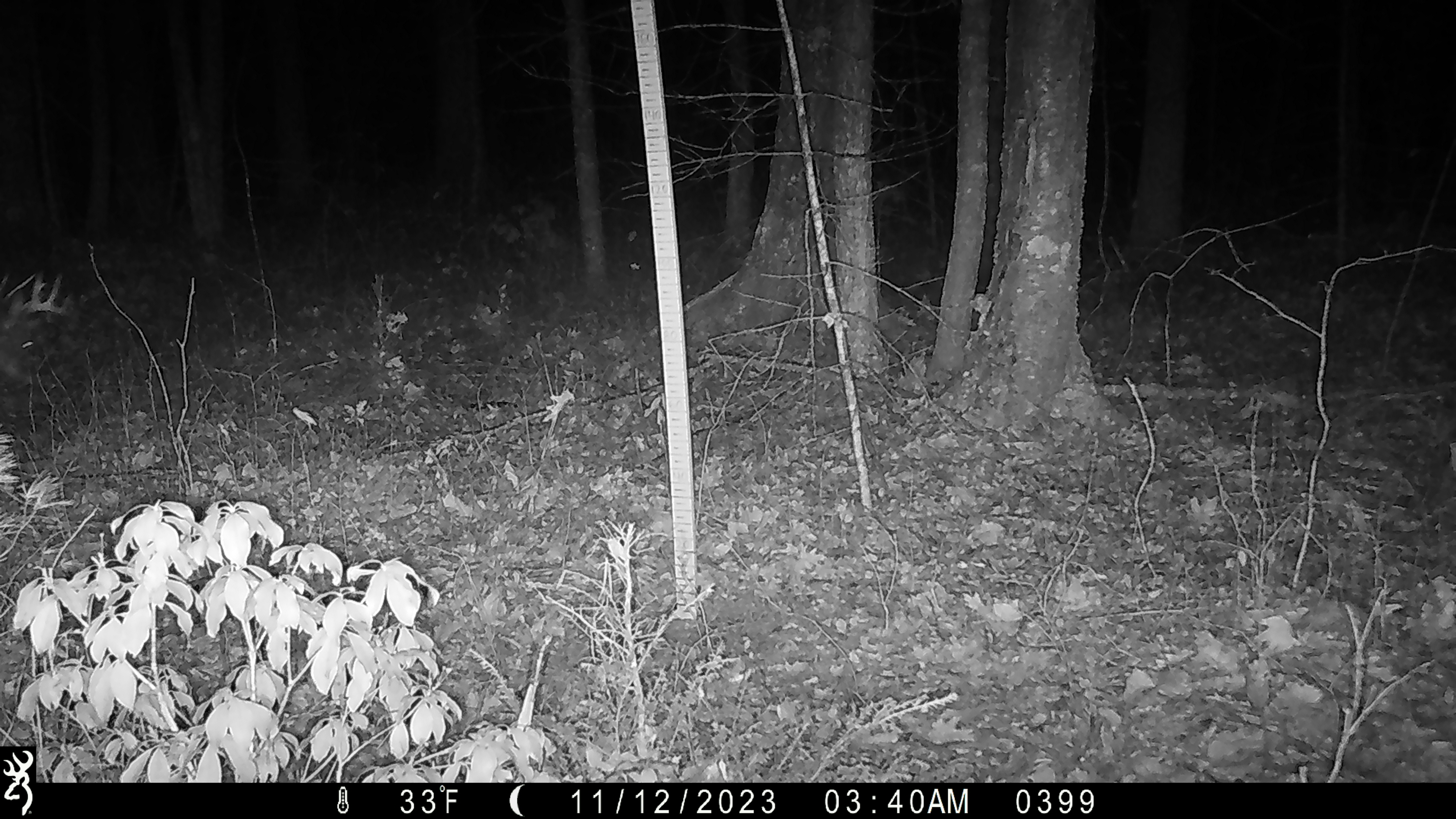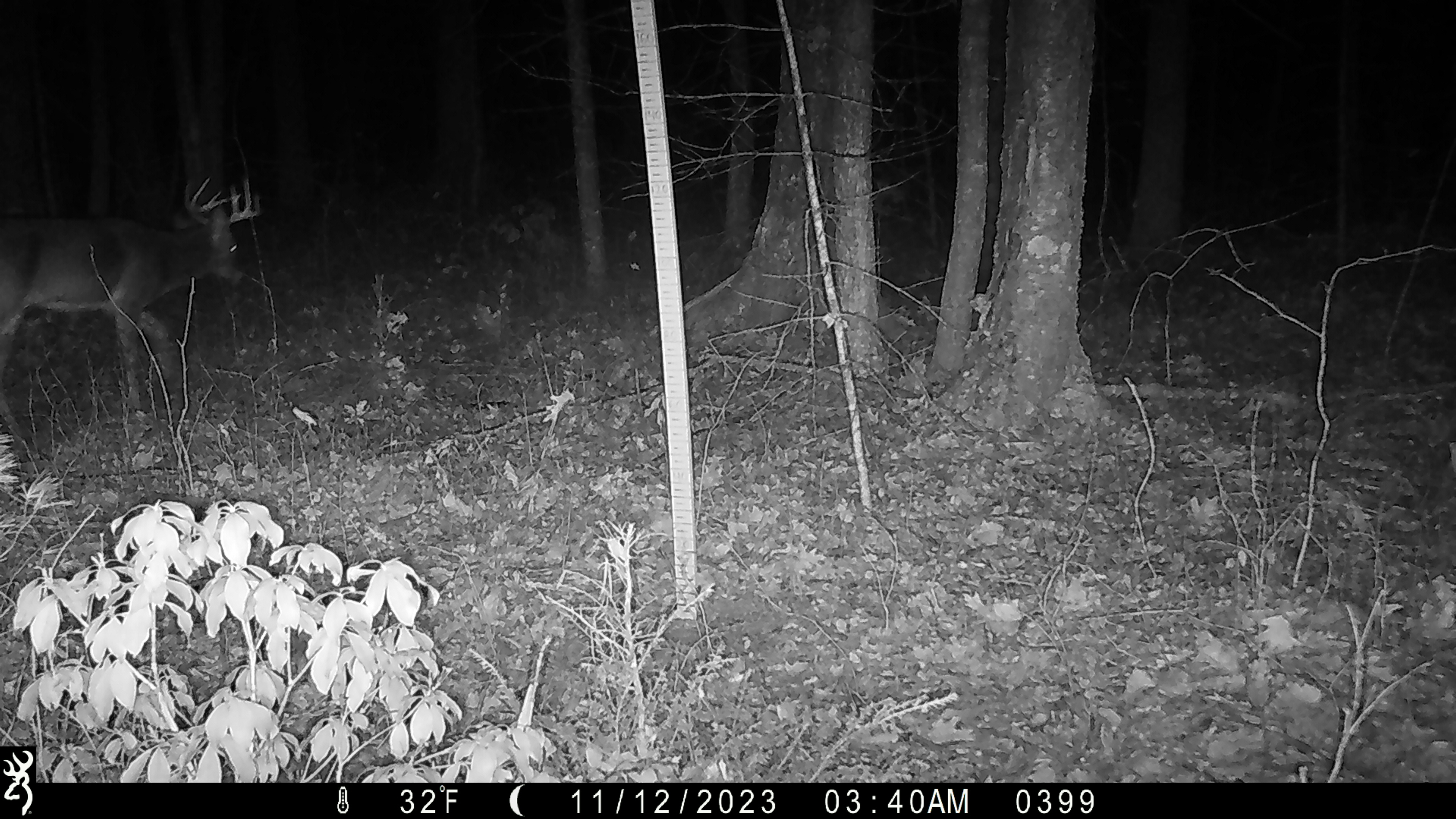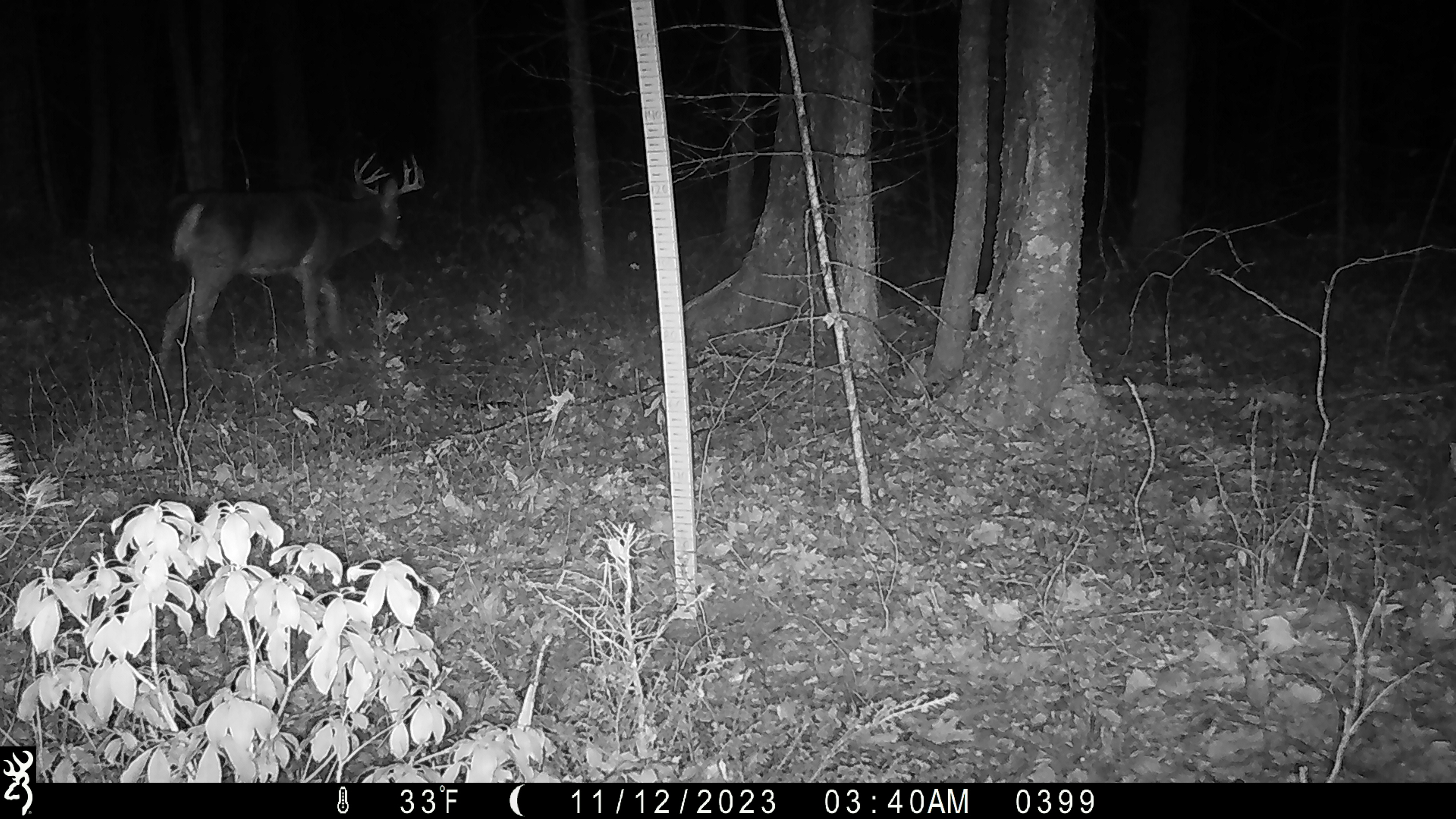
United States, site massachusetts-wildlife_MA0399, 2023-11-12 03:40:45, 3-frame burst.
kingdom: Animalia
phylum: Chordata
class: Mammalia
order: Artiodactyla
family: Cervidae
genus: Odocoileus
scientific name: Odocoileus virginianus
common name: white-tailed deer